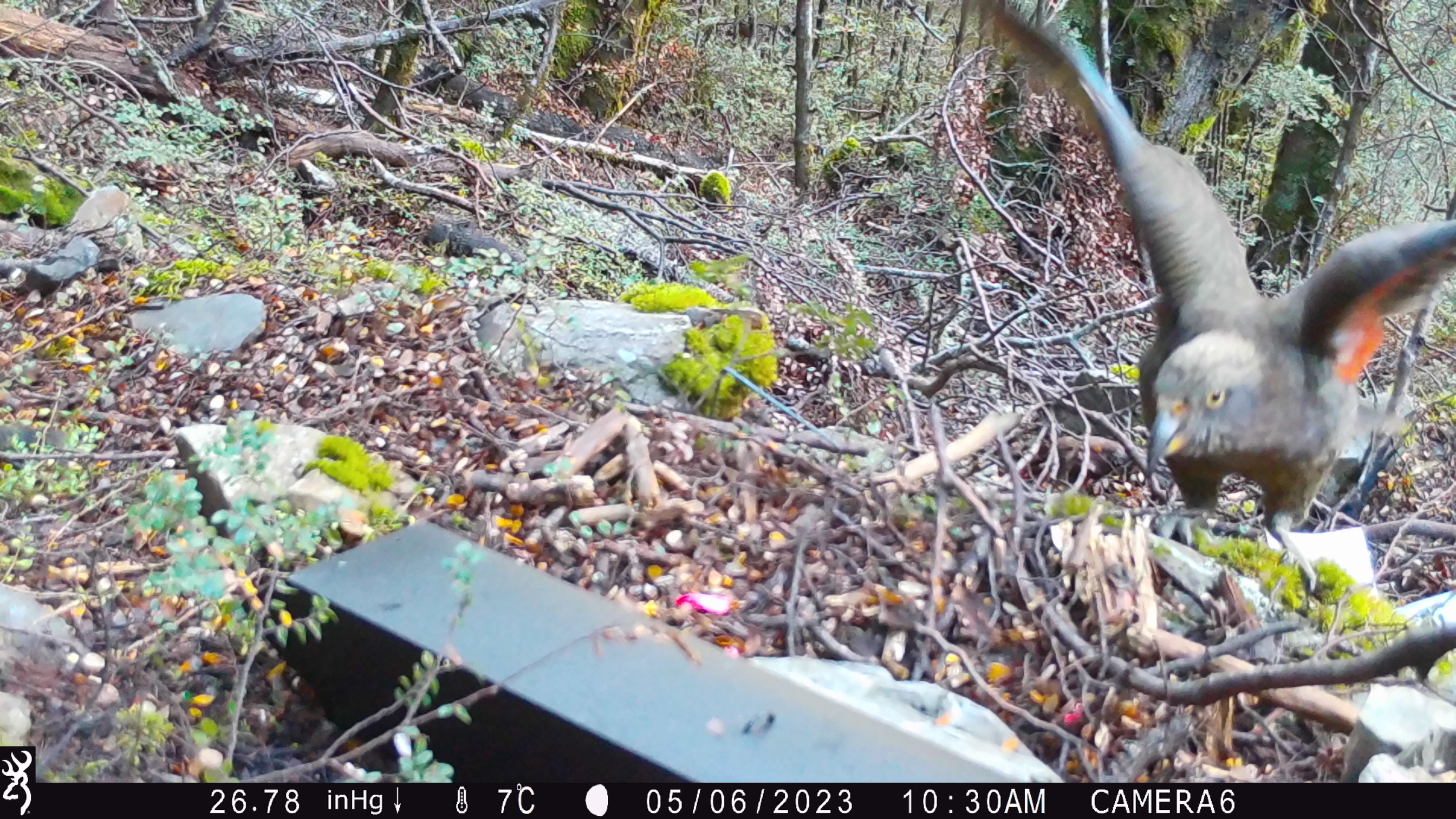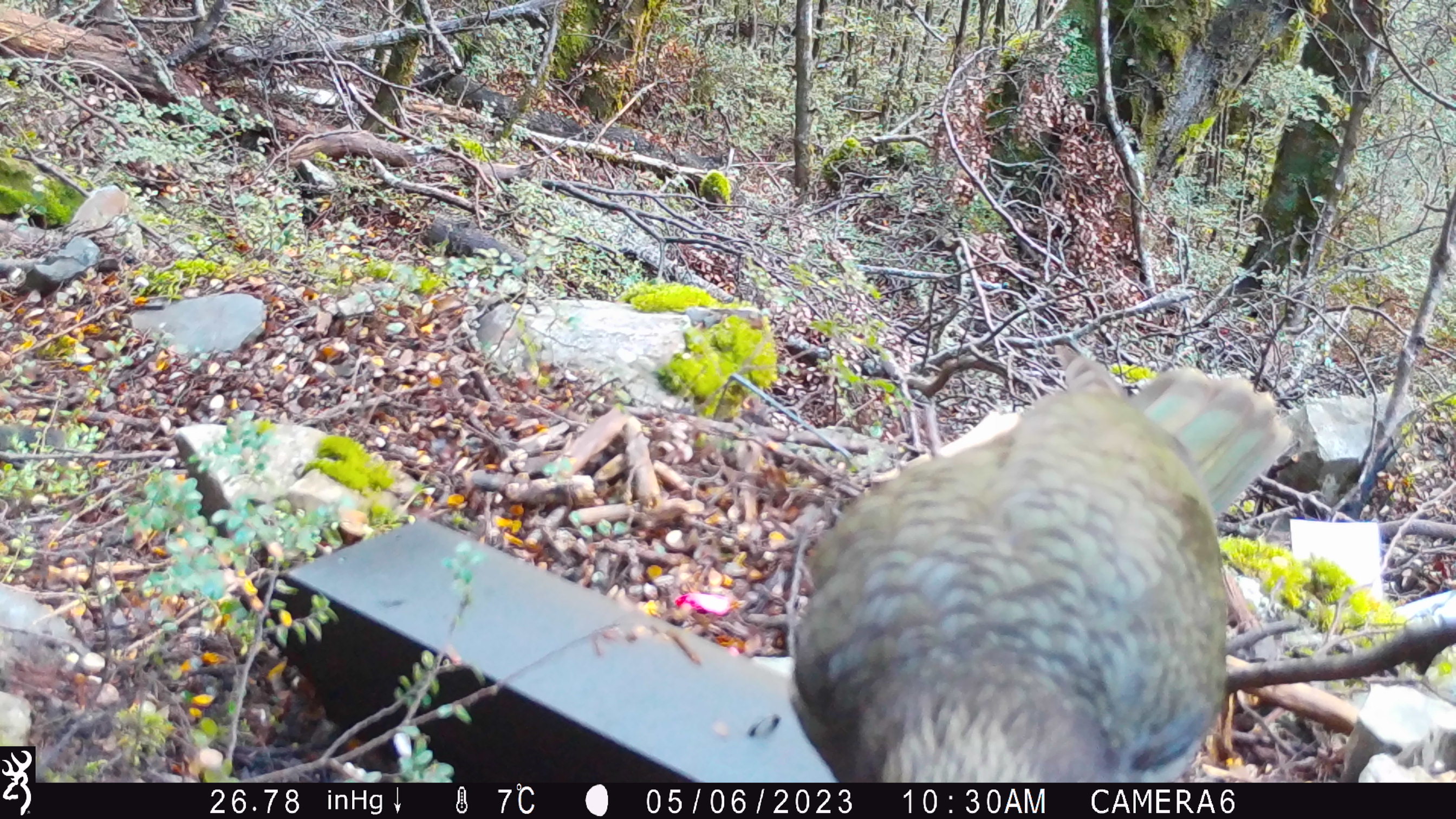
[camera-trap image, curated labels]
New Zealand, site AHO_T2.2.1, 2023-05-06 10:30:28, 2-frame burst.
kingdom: Animalia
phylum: Chordata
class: Aves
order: Psittaciformes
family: Strigopidae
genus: Nestor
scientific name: Nestor notabilis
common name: kea